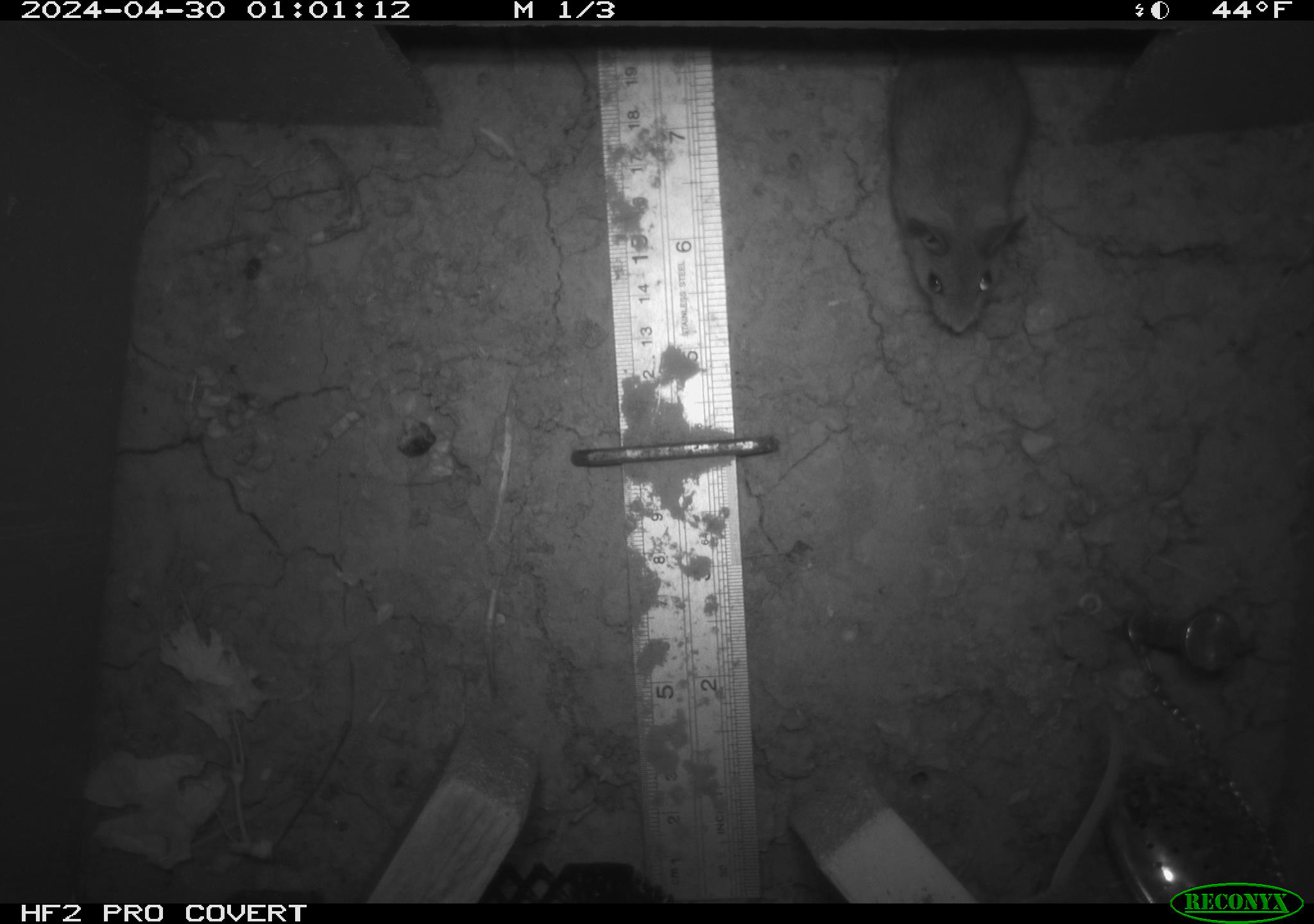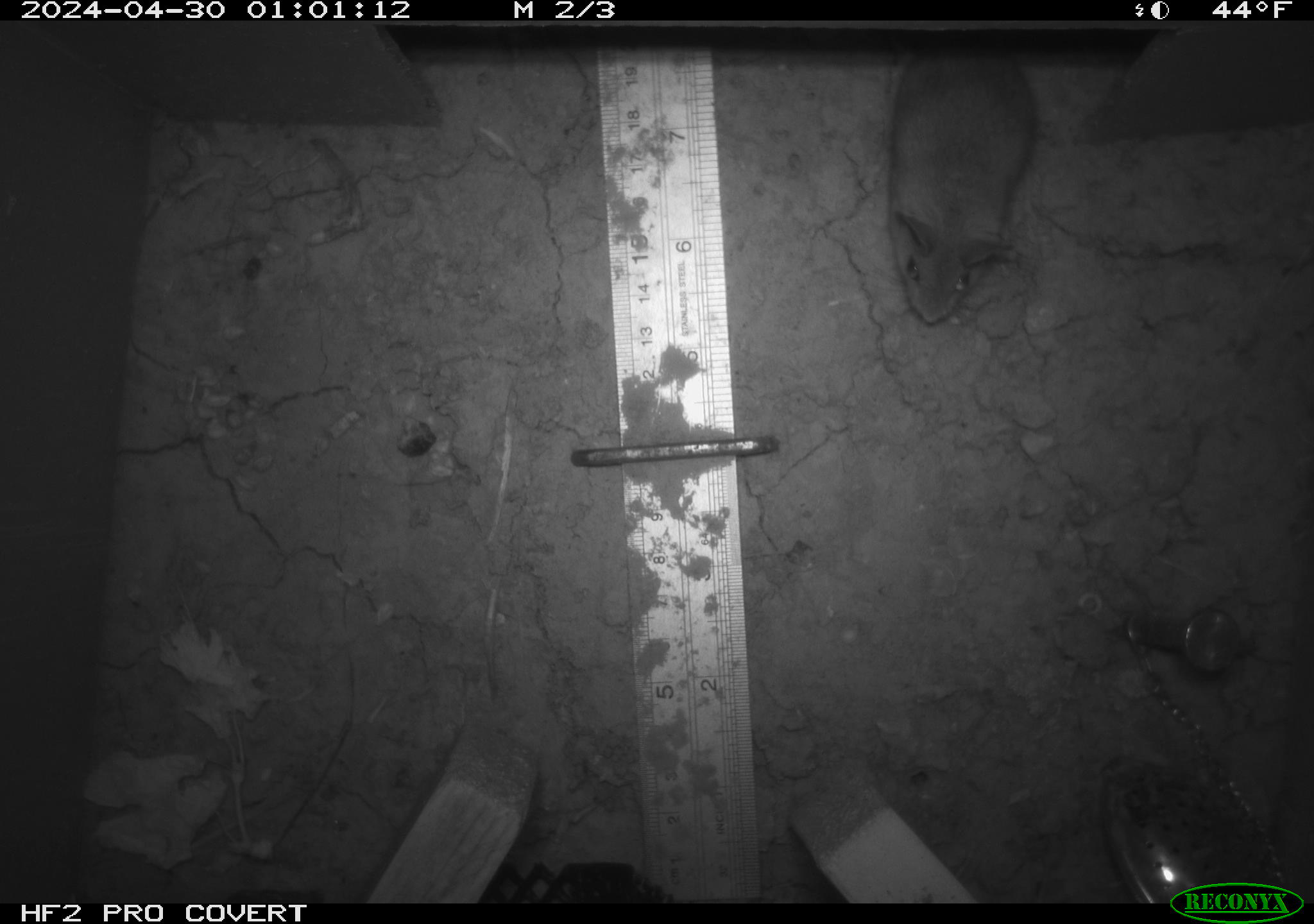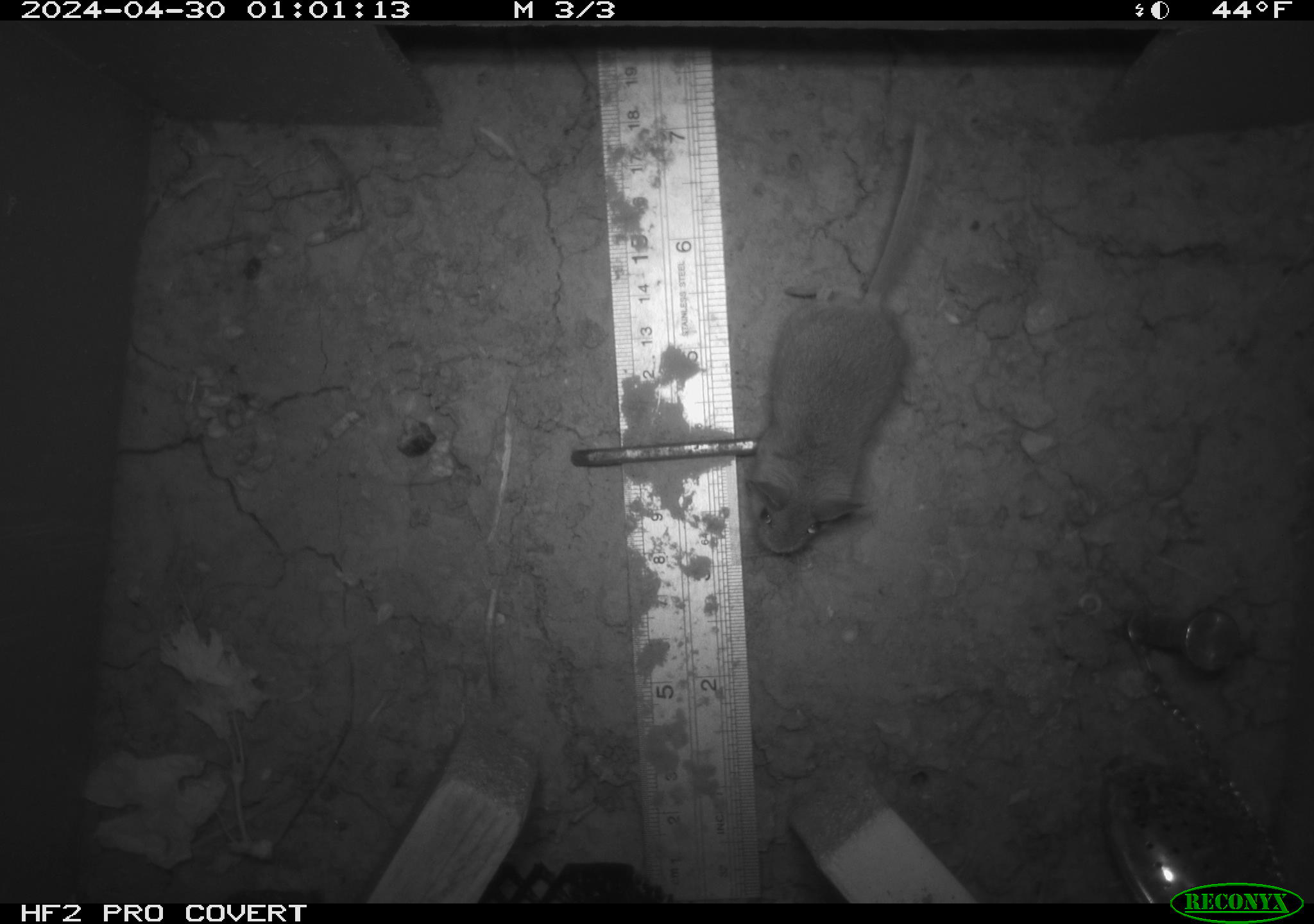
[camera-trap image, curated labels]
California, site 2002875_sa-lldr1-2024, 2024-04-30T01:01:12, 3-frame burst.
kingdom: Animalia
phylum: Chordata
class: Mammalia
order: Rodentia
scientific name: Rodentia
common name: mouse species